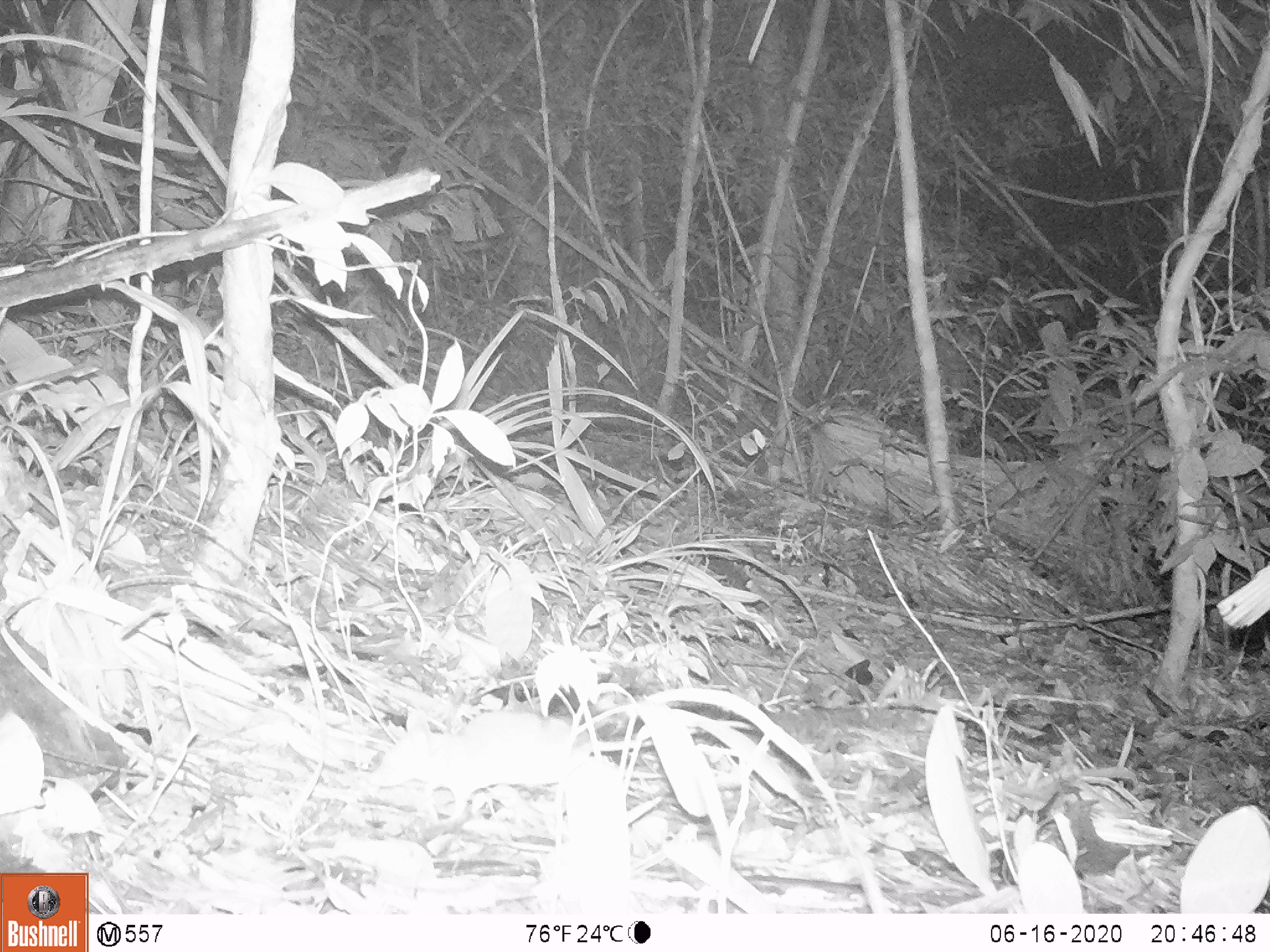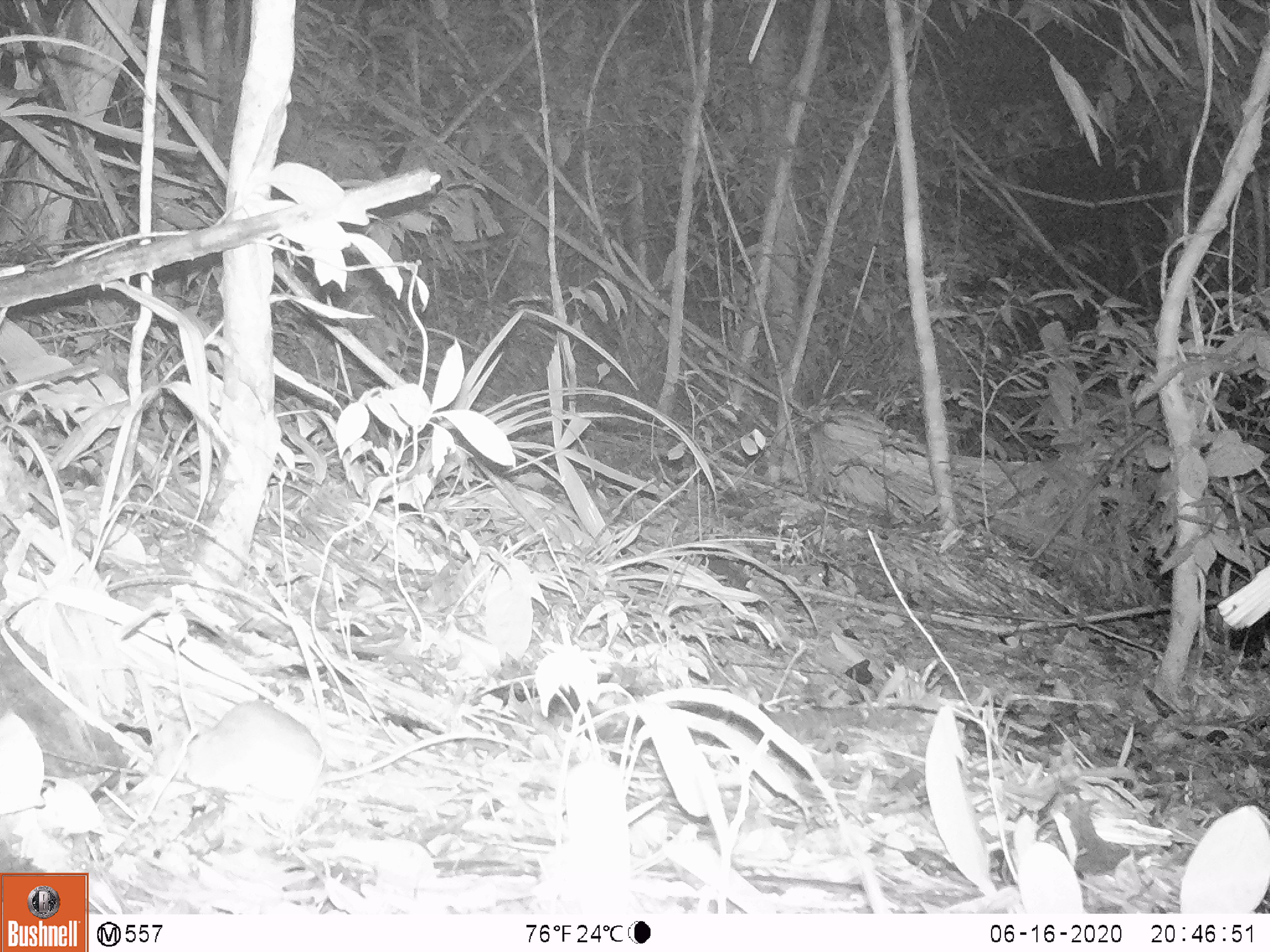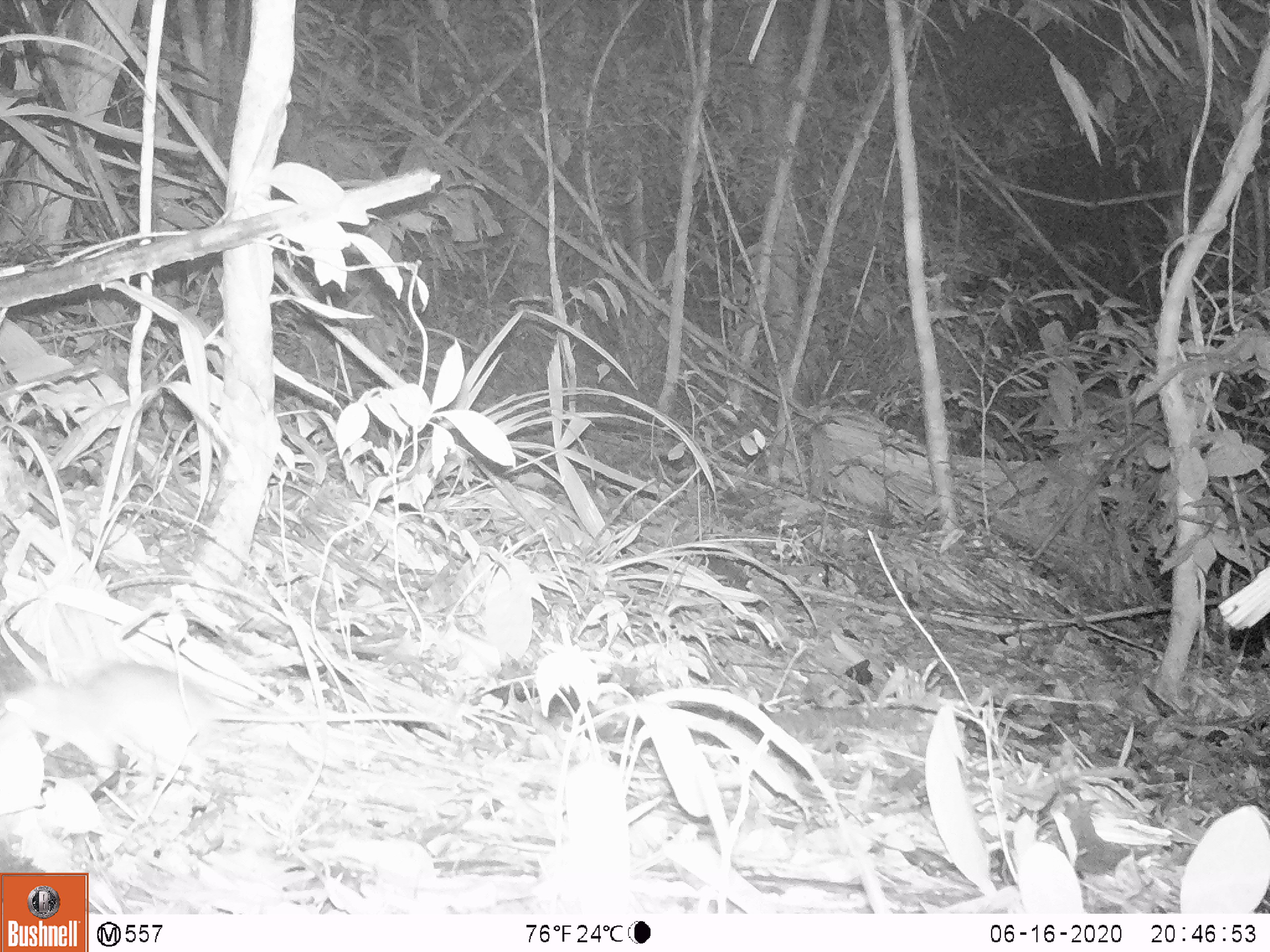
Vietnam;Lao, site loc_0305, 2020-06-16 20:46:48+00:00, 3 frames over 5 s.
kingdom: Animalia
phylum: Chordata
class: Mammalia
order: Rodentia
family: Muridae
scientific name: Muridae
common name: old-world mice and rats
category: unidentified murid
Unidentified murid (old-world mice and rats) (Muridae). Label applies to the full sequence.